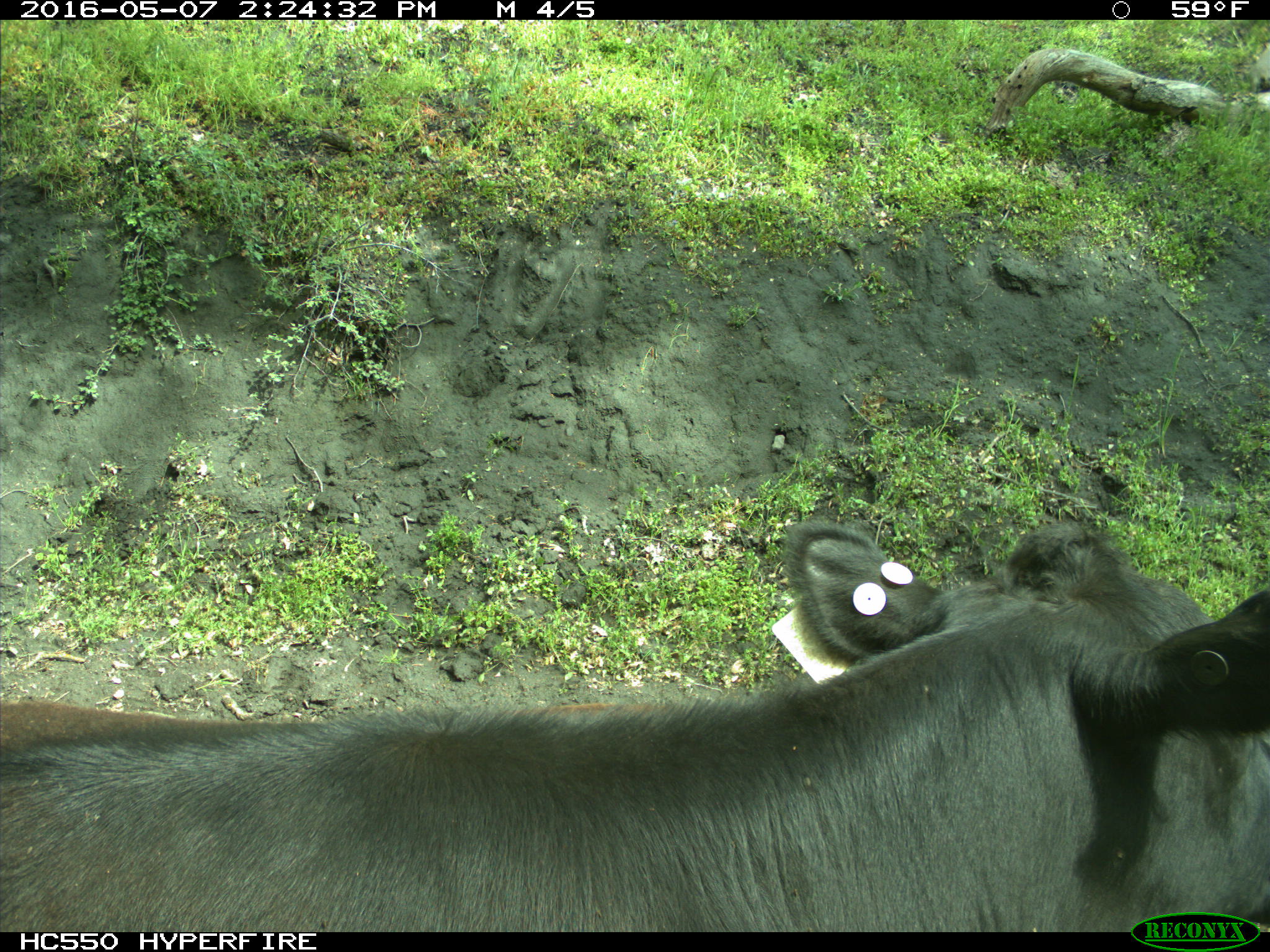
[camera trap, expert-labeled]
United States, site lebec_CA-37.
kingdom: Animalia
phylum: Chordata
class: Mammalia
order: Artiodactyla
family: Bovidae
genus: Bos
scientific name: Bos taurus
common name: domestic cow